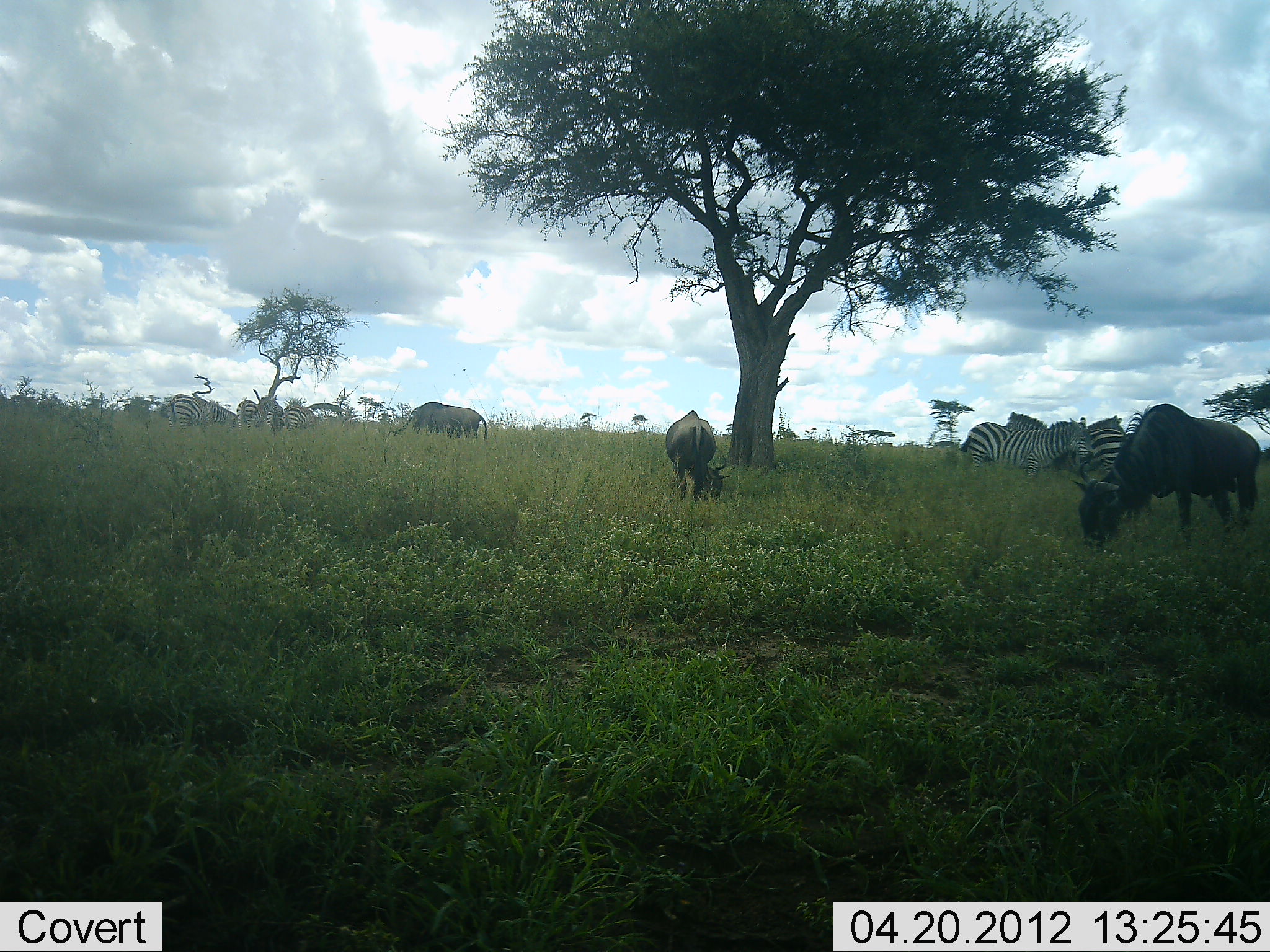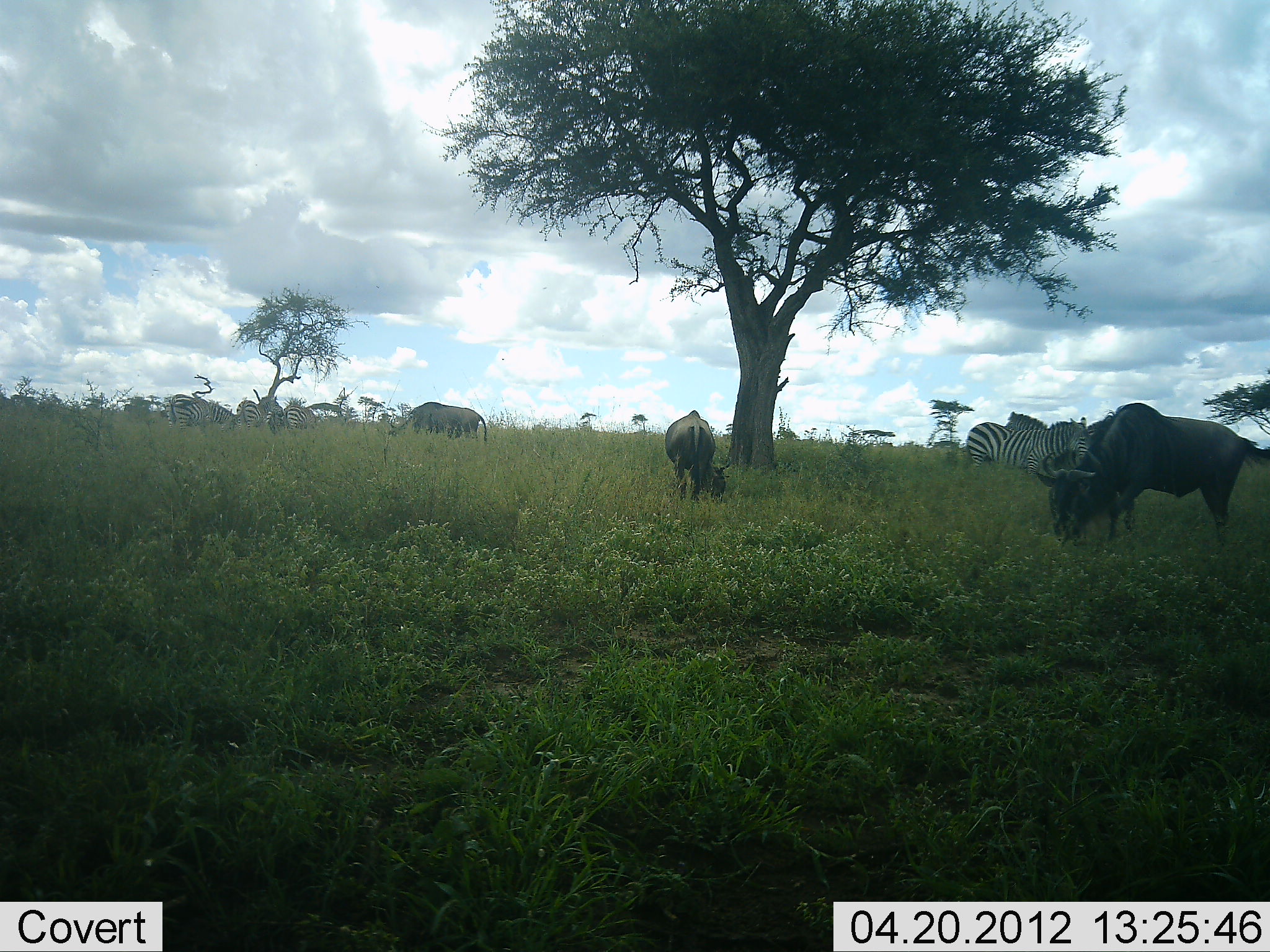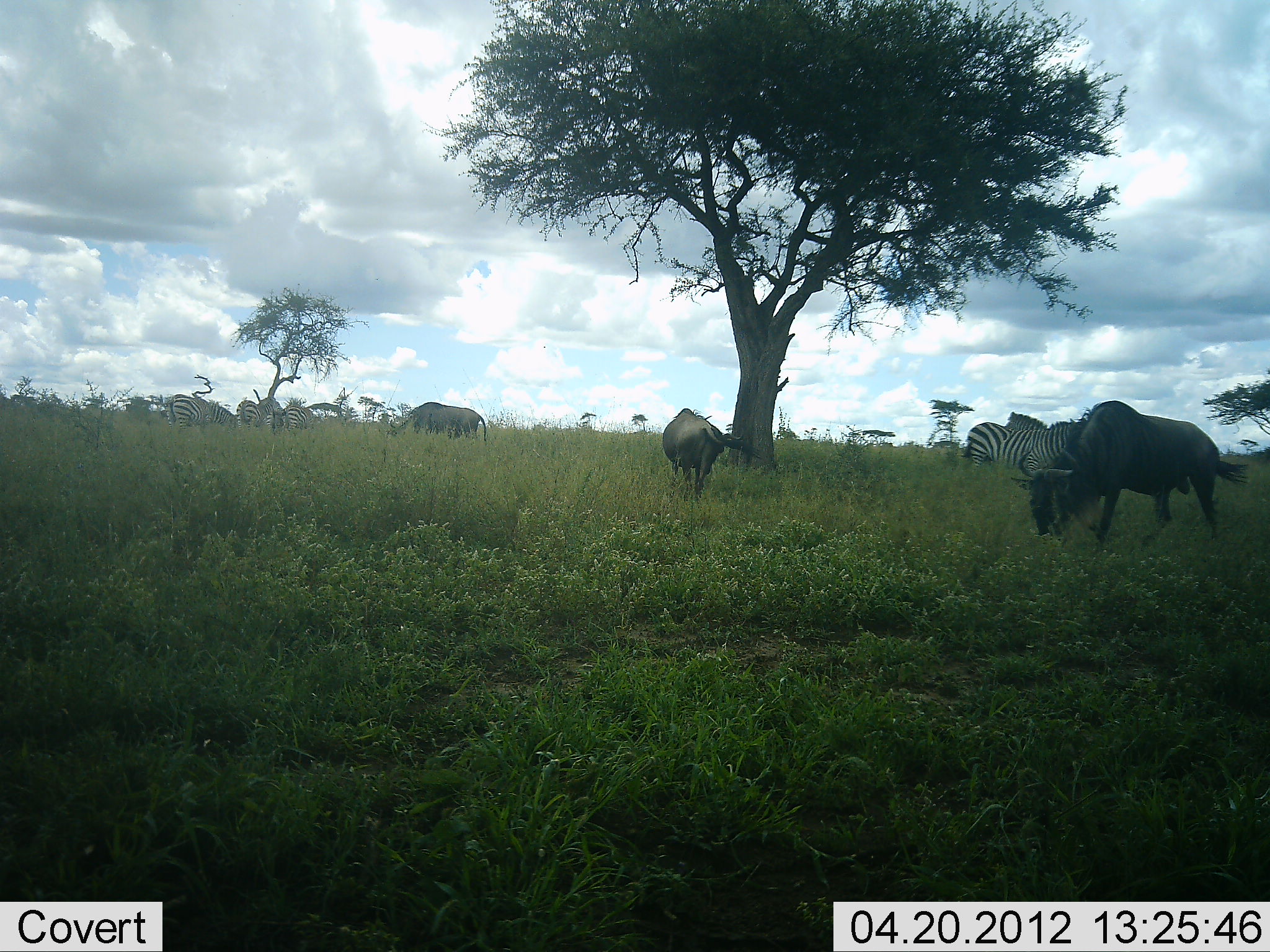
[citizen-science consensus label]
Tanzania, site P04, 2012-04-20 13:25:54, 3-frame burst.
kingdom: Animalia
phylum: Chordata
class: Mammalia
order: Artiodactyla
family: Bovidae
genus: Connochaetes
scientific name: Connochaetes taurinus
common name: blue wildebeest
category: wildebeest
Wildebeest (blue wildebeest) (Connochaetes taurinus), count 3. Behavior (volunteer vote fractions): standing 30%, resting 4%, moving 26%, interacting 4%. Young present (vote fraction): 4%. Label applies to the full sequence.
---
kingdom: Animalia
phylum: Chordata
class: Mammalia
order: Perissodactyla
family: Equidae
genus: Equus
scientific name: Equus quagga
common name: plains zebra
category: zebra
Zebra (plains zebra) (Equus quagga), count 5. Behavior (volunteer vote fractions): standing 74%, resting 4%, moving 4%, interacting 9%. Young present (vote fraction): 0%. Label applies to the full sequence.